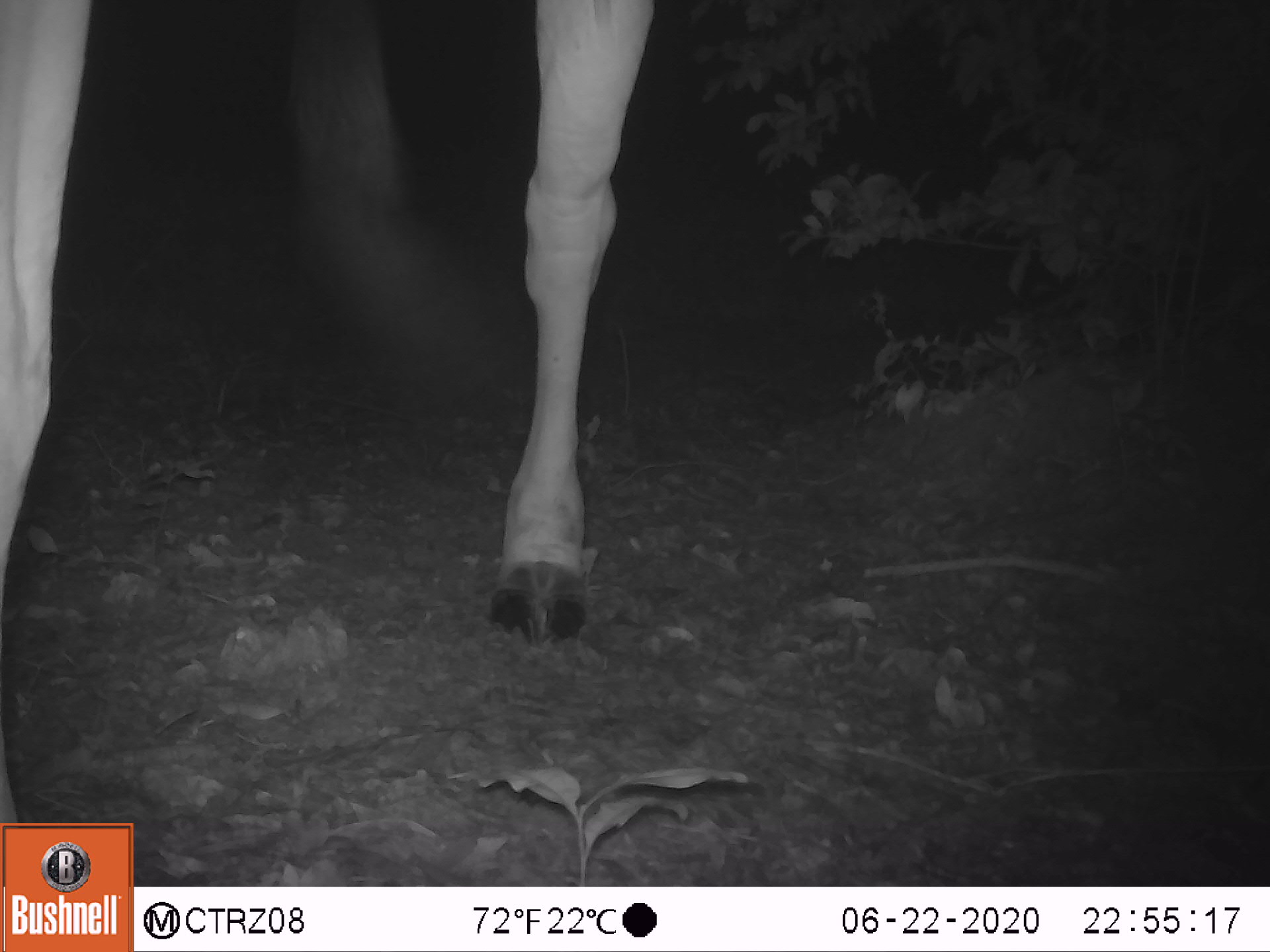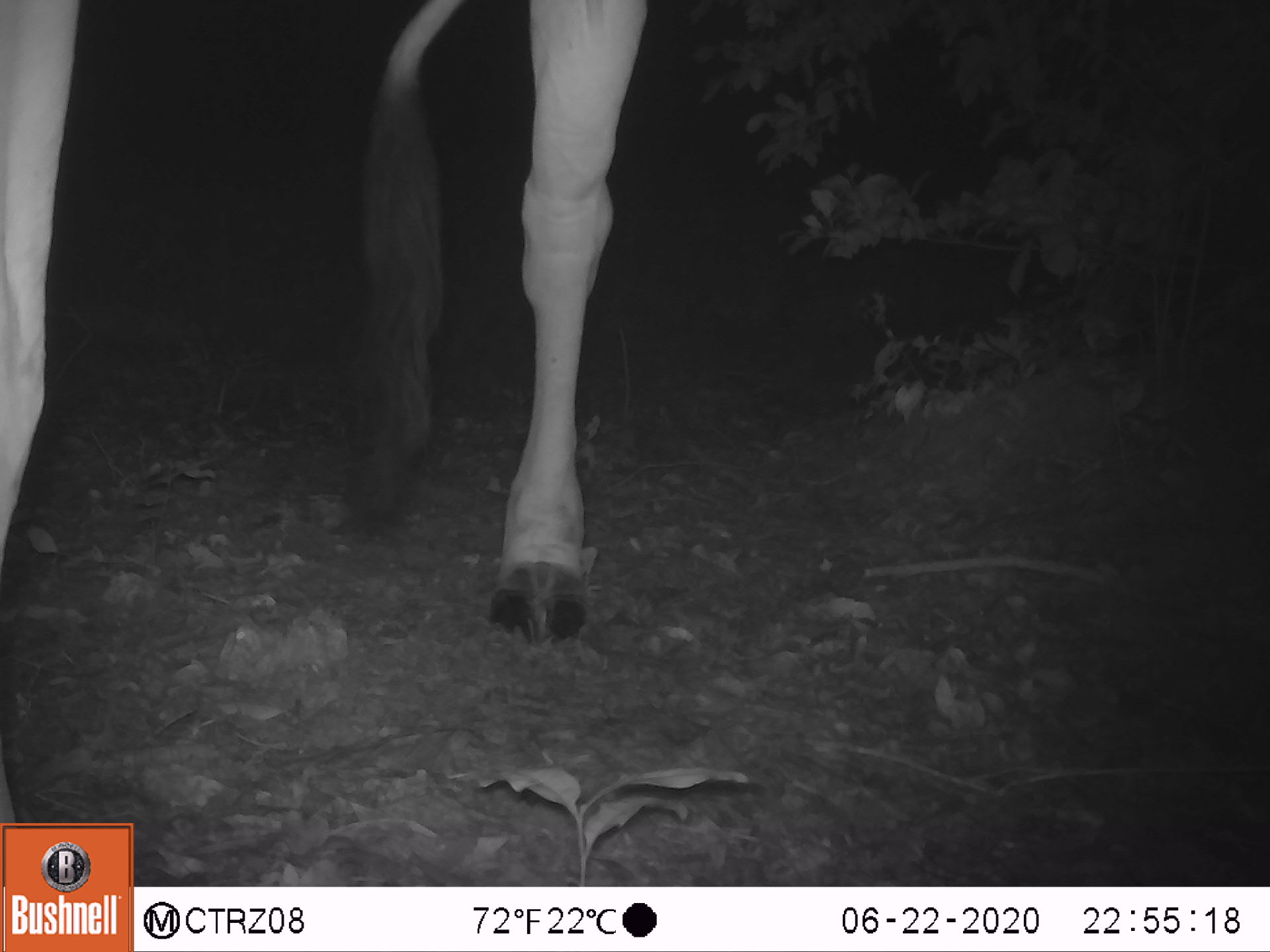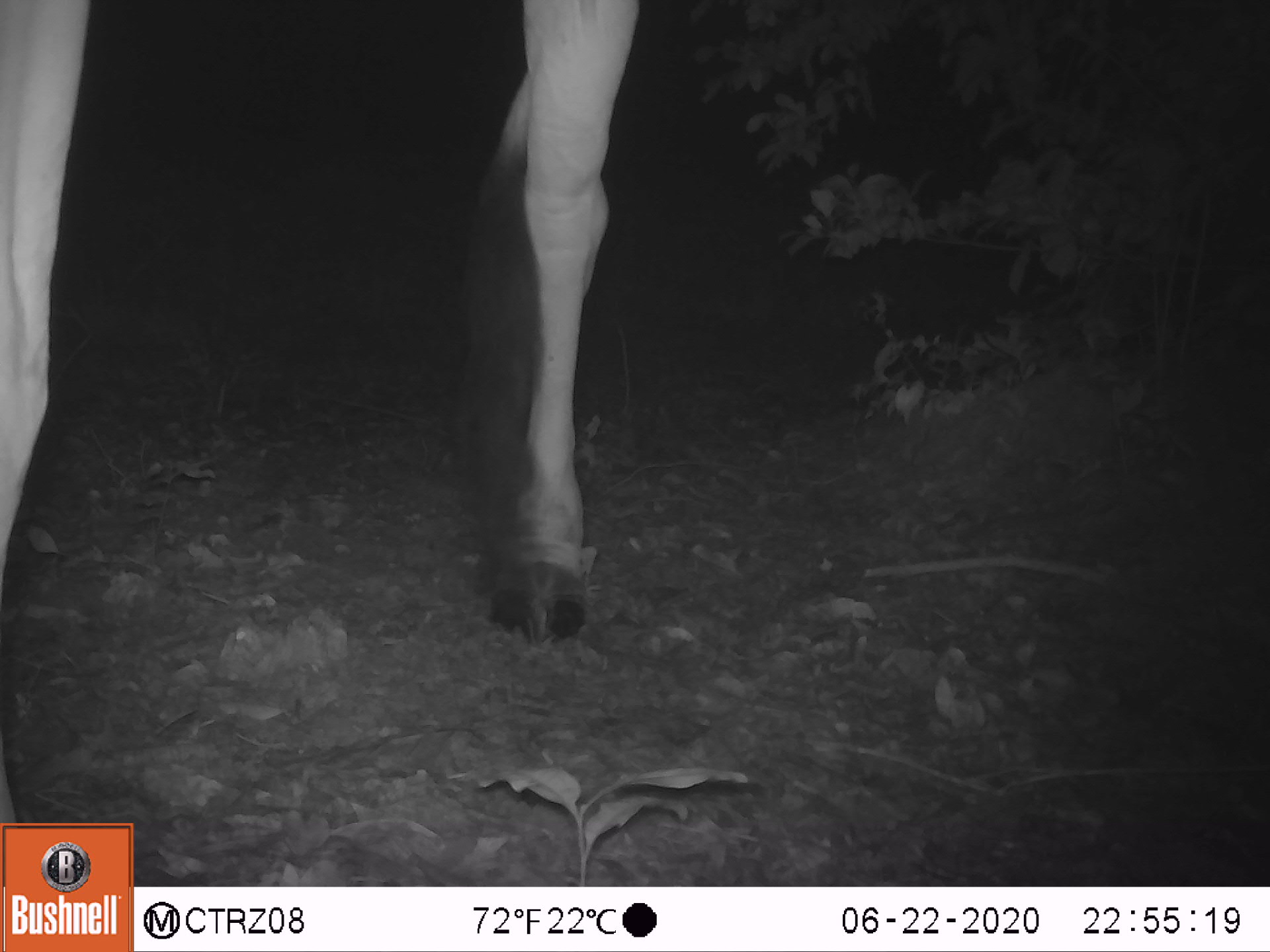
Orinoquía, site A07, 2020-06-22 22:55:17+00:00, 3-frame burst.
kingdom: Animalia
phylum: Chordata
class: Mammalia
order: Artiodactyla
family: Bovidae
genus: Bos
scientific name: Bos taurus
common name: cow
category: cattle